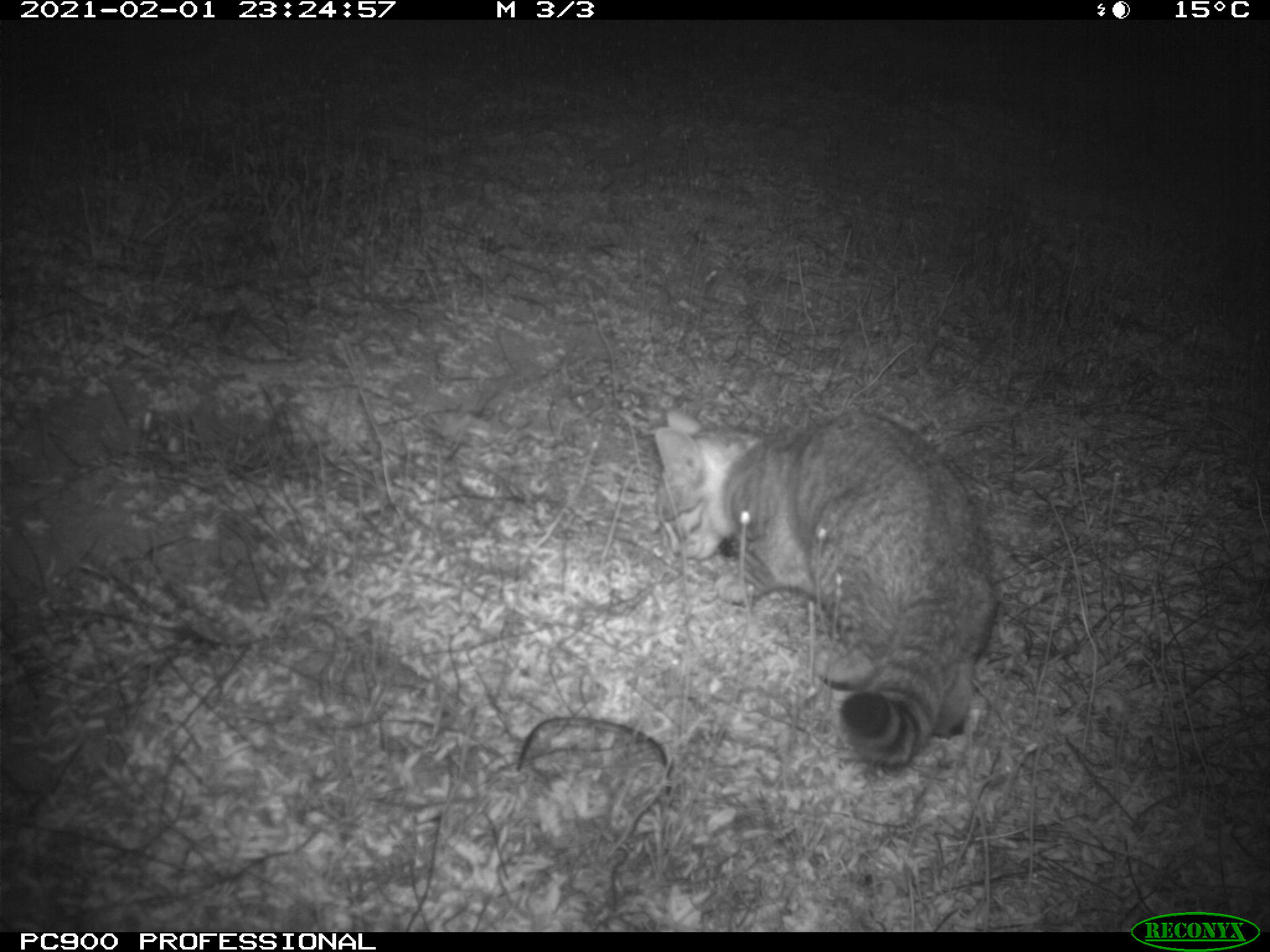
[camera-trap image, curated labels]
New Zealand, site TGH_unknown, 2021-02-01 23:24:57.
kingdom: Animalia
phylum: Chordata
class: Mammalia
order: Carnivora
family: Felidae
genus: Felis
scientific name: Felis catus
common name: domestic cat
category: cat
Cat (domestic cat) (Felis catus).